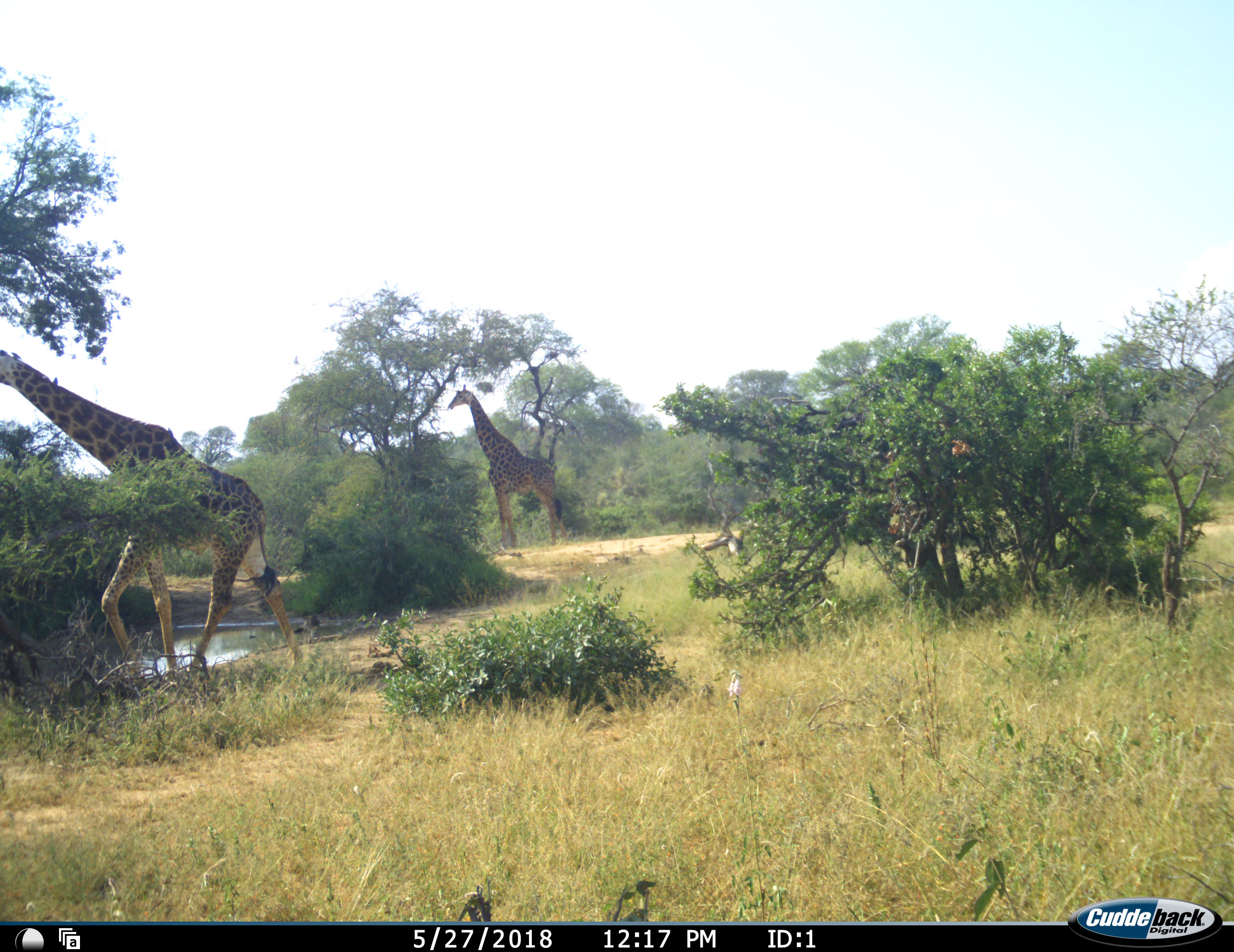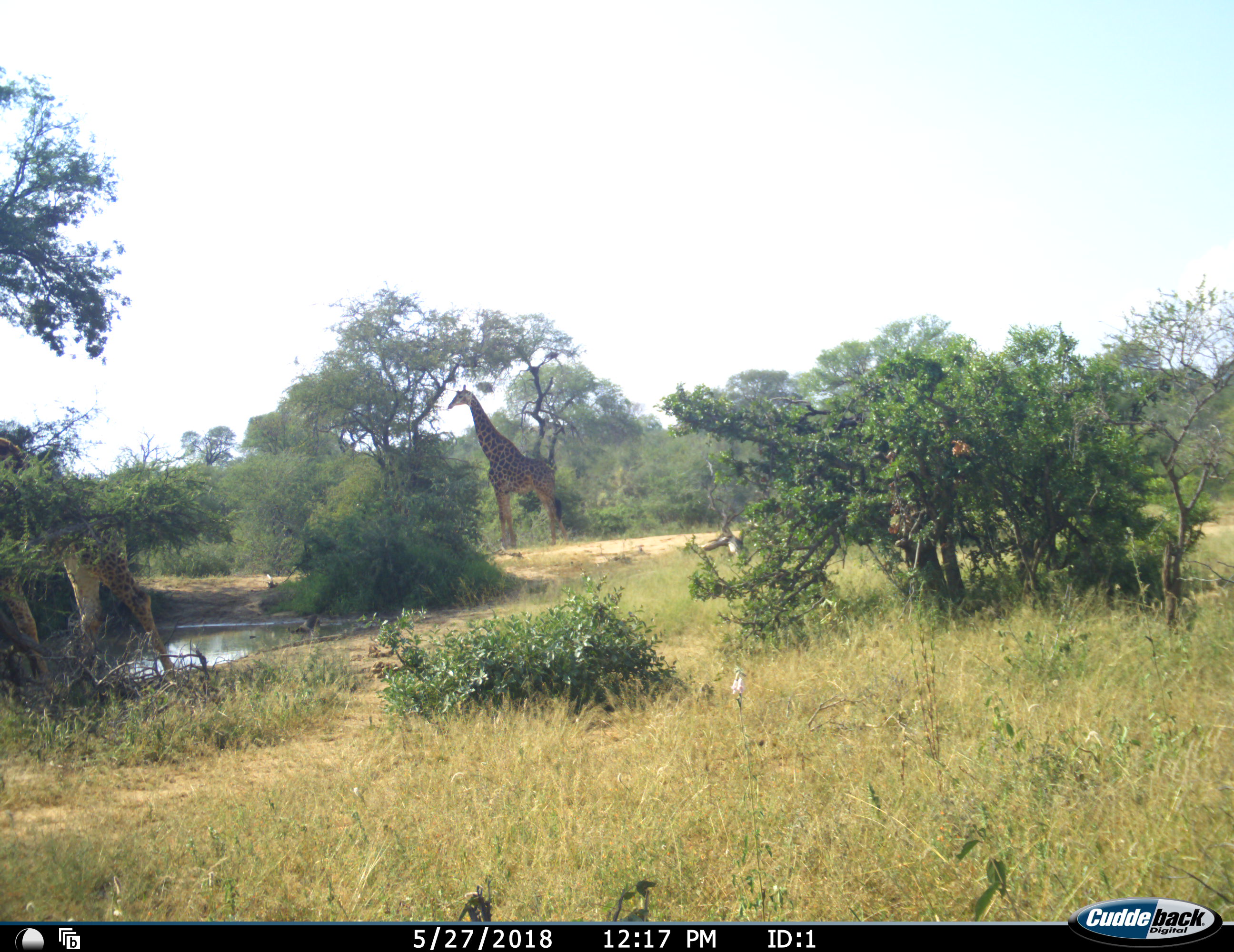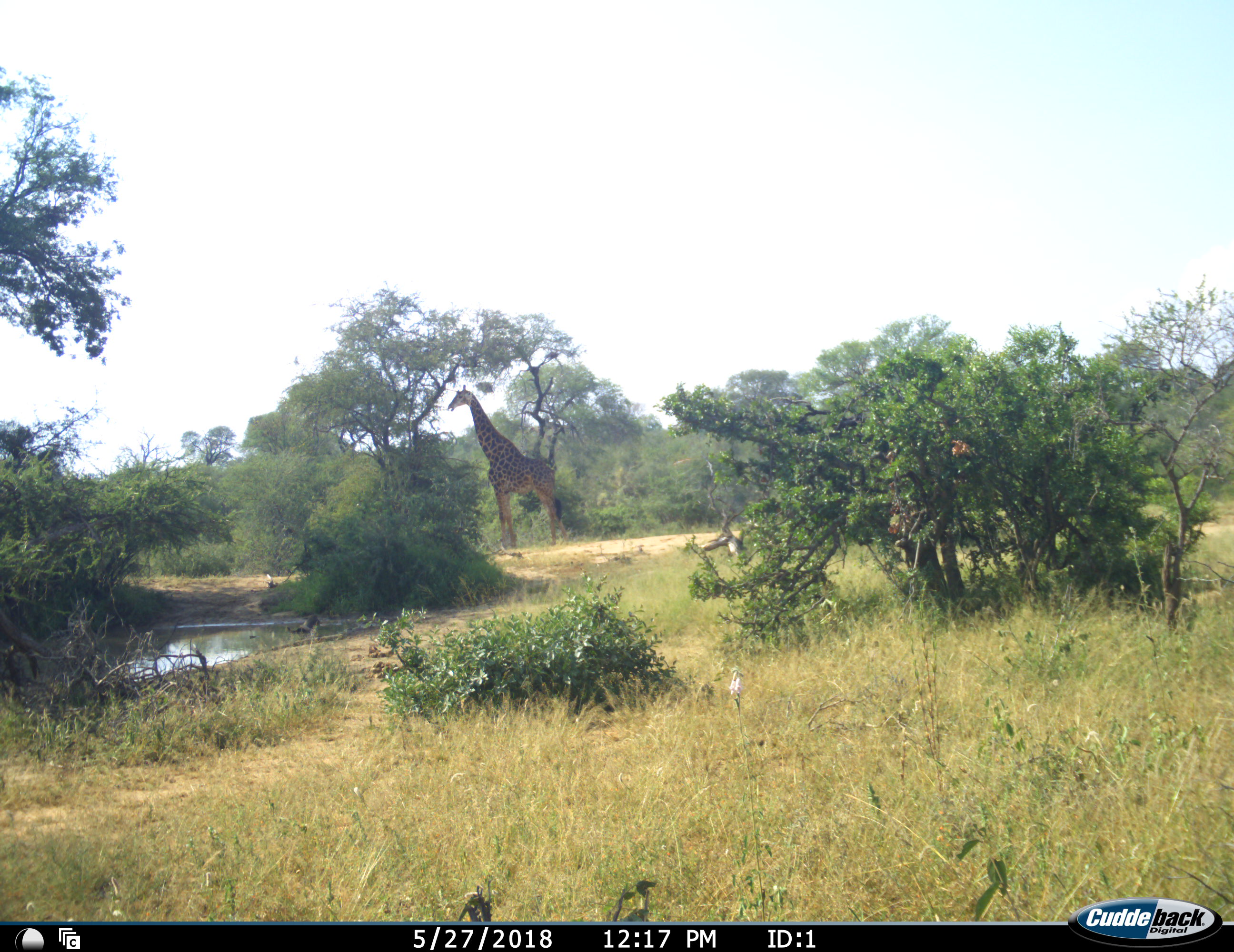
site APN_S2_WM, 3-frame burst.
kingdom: Animalia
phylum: Chordata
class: Mammalia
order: Artiodactyla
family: Giraffidae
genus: Giraffa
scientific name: Giraffa camelopardalis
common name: giraffe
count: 2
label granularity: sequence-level